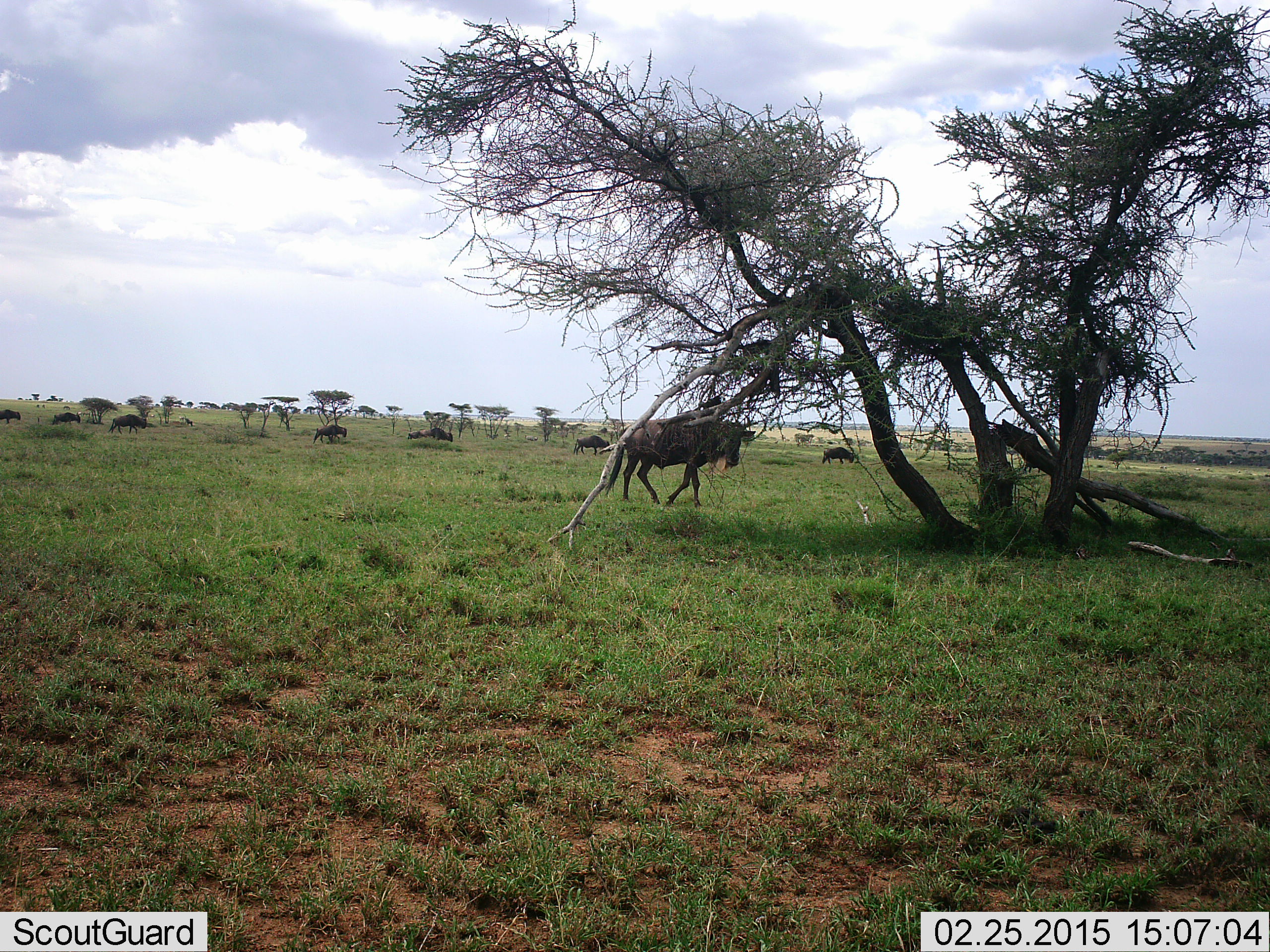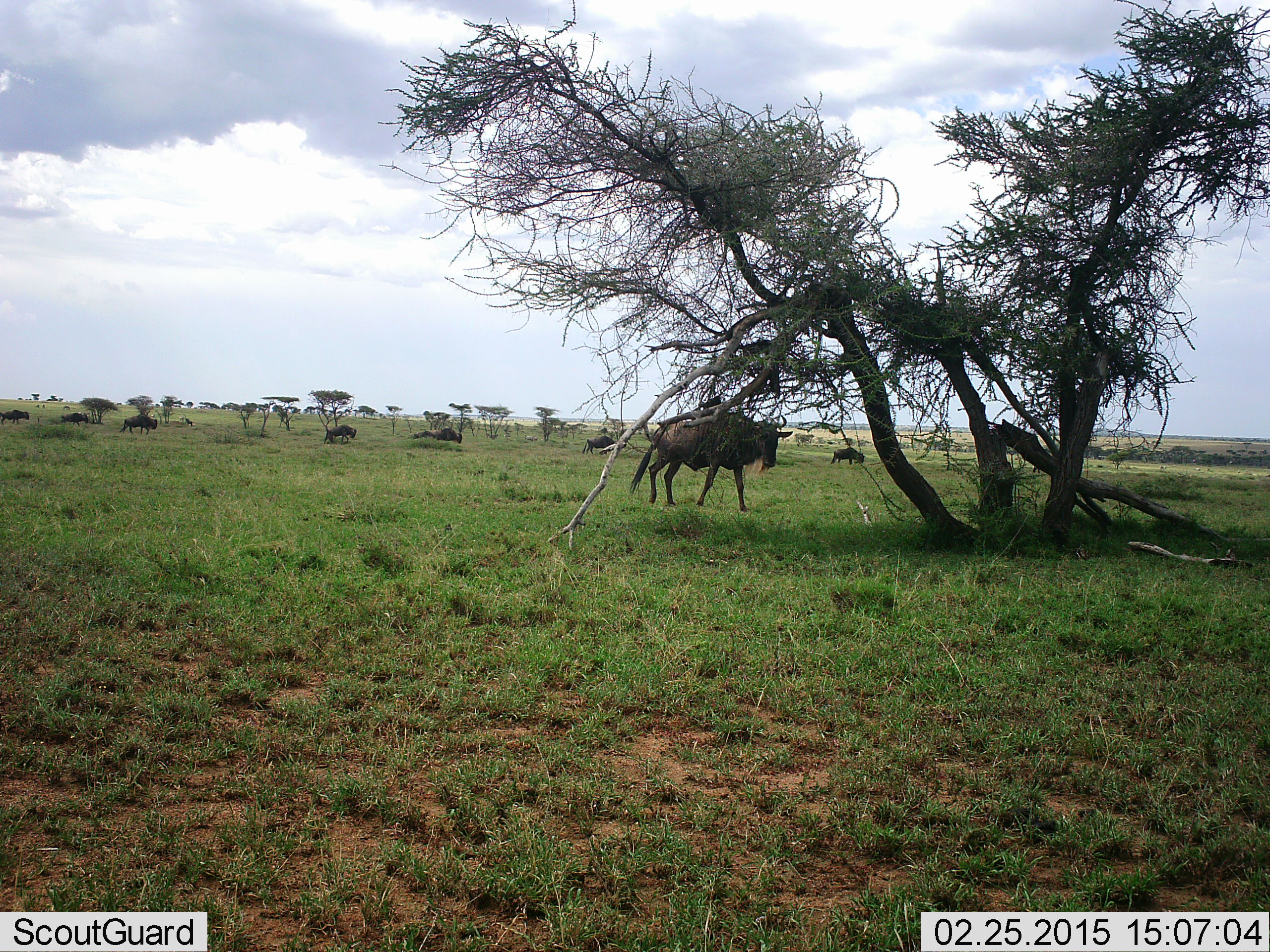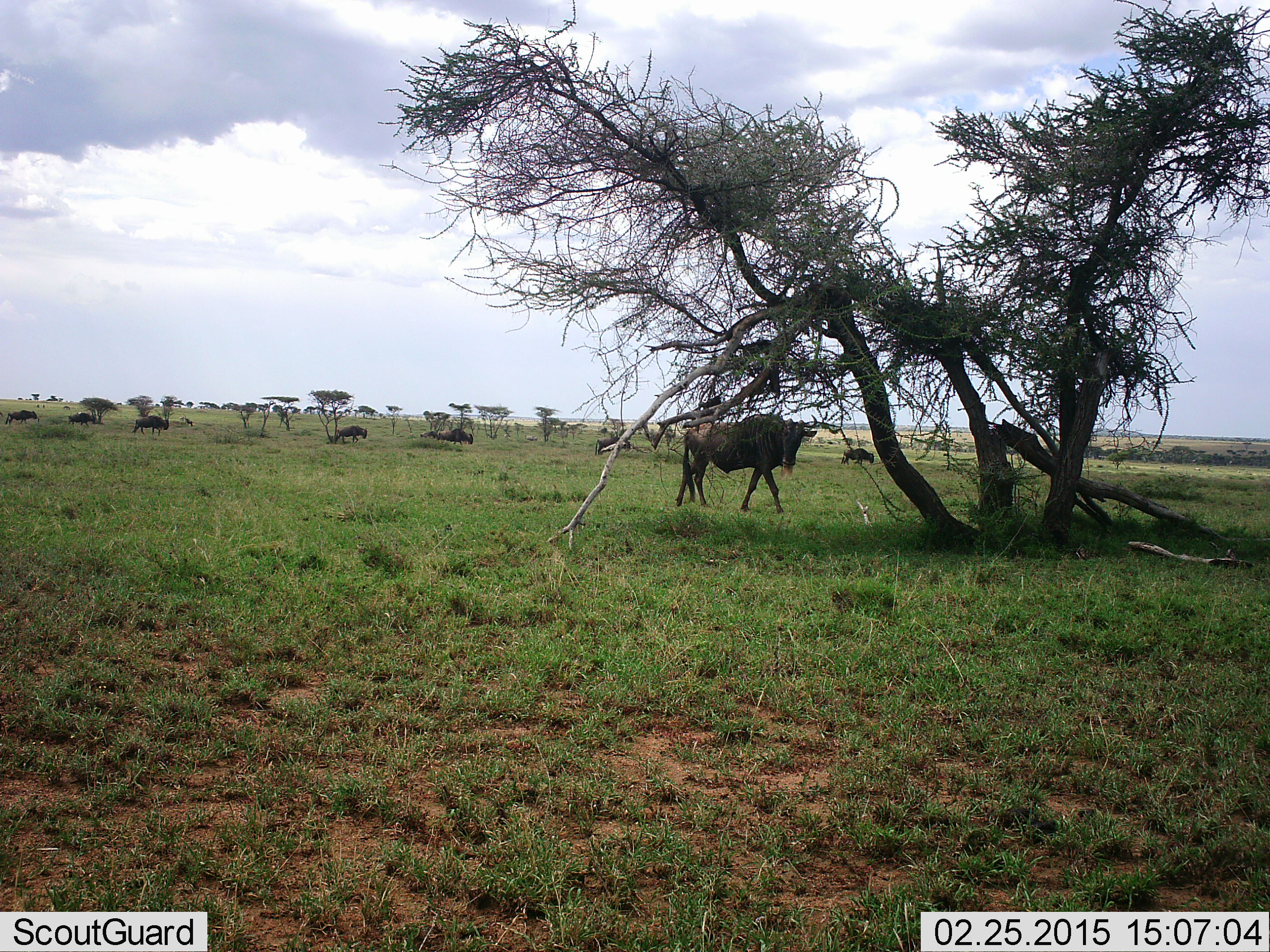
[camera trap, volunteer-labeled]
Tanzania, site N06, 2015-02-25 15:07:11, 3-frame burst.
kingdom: Animalia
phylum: Chordata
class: Mammalia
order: Artiodactyla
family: Bovidae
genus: Connochaetes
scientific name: Connochaetes taurinus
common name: blue wildebeest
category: wildebeest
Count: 9.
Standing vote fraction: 0%.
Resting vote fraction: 0%.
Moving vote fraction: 90%.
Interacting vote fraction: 0%.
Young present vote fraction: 0%.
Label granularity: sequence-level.